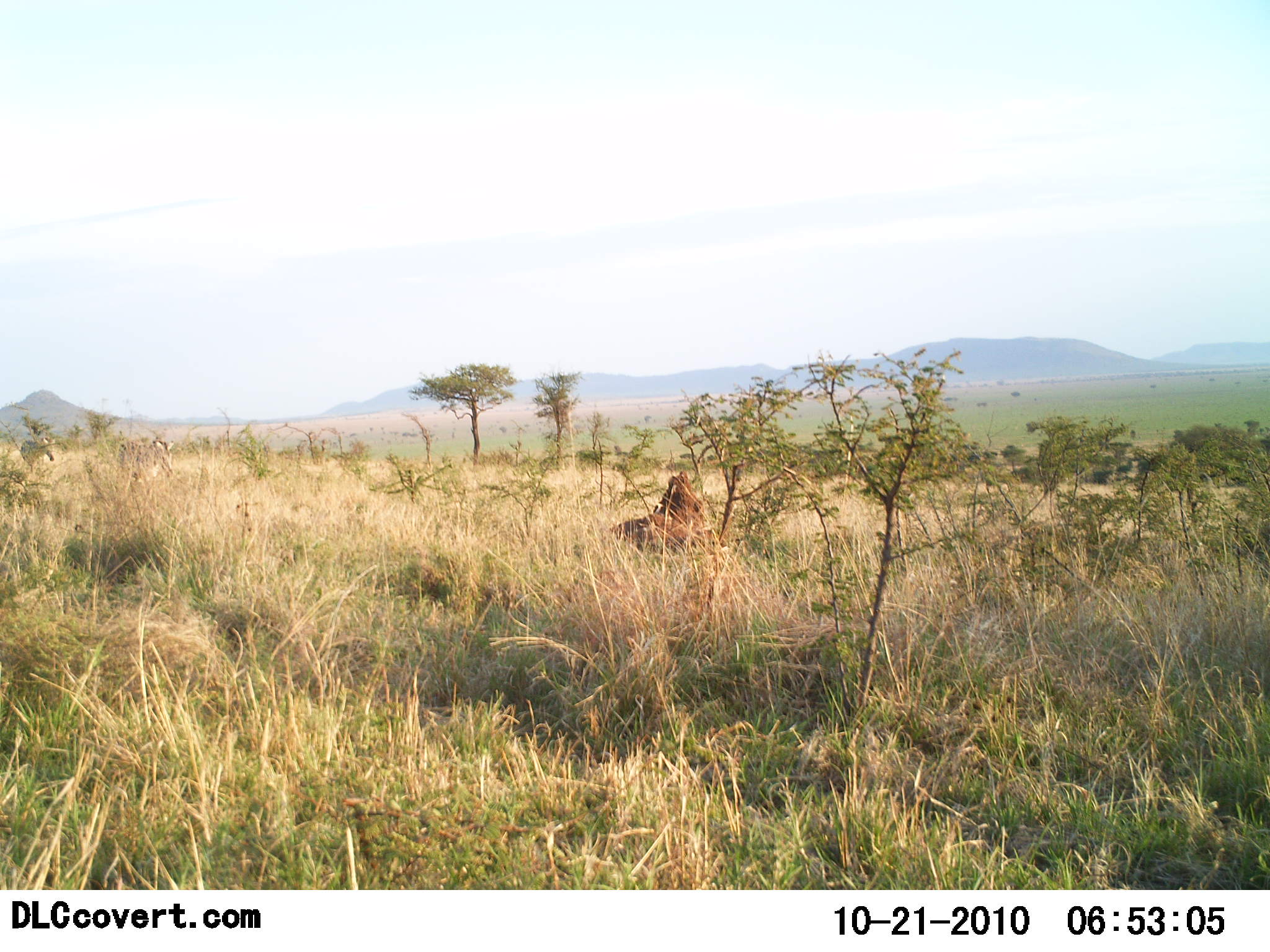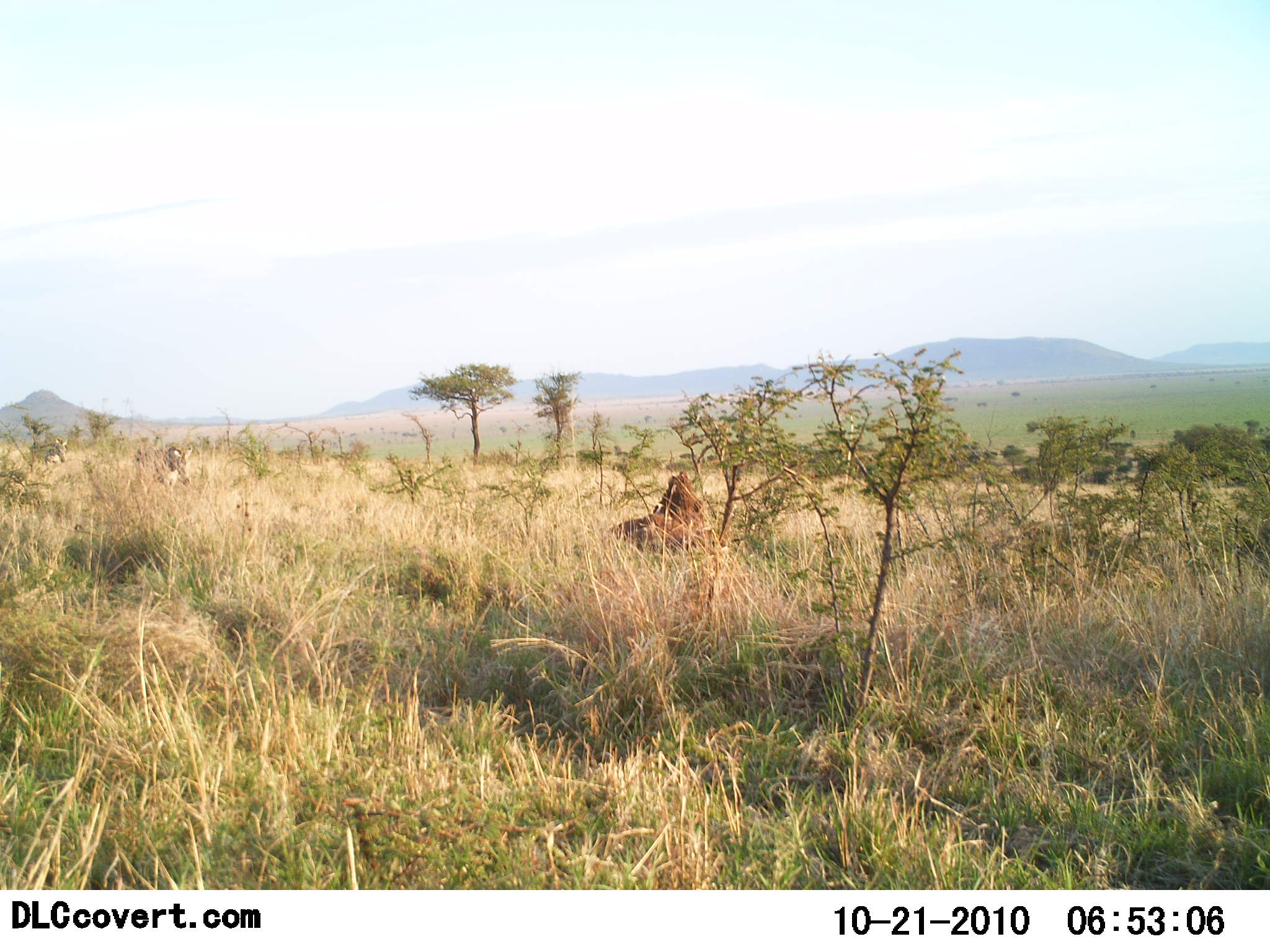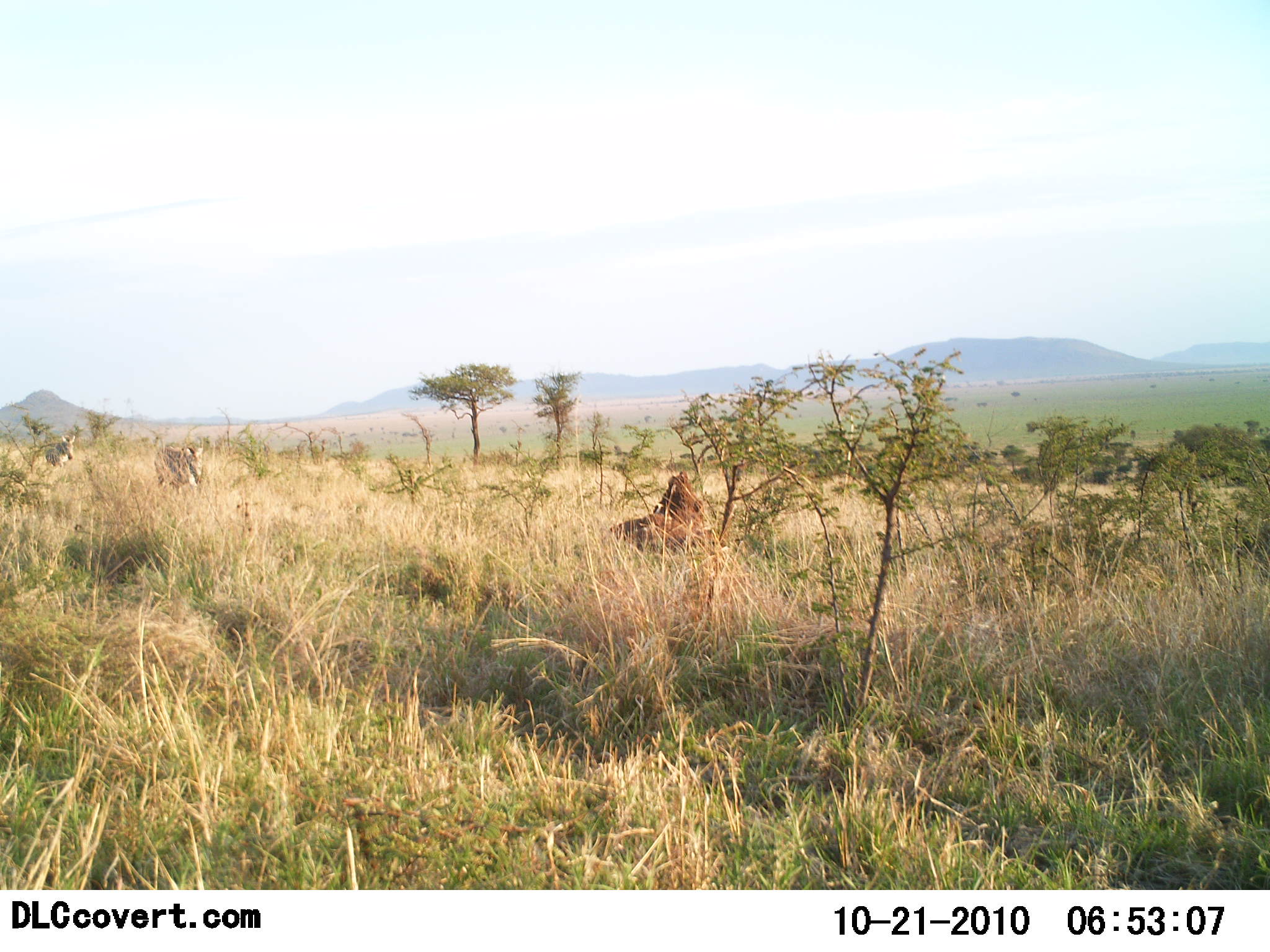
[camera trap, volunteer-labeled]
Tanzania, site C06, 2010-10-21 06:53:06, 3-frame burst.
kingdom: Animalia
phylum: Chordata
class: Mammalia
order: Perissodactyla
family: Equidae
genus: Equus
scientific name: Equus quagga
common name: plains zebra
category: zebra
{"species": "zebra (plains zebra) (Equus quagga)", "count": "2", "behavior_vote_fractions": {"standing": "0%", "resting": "0%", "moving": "100%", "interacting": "0%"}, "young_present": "0%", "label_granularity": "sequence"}